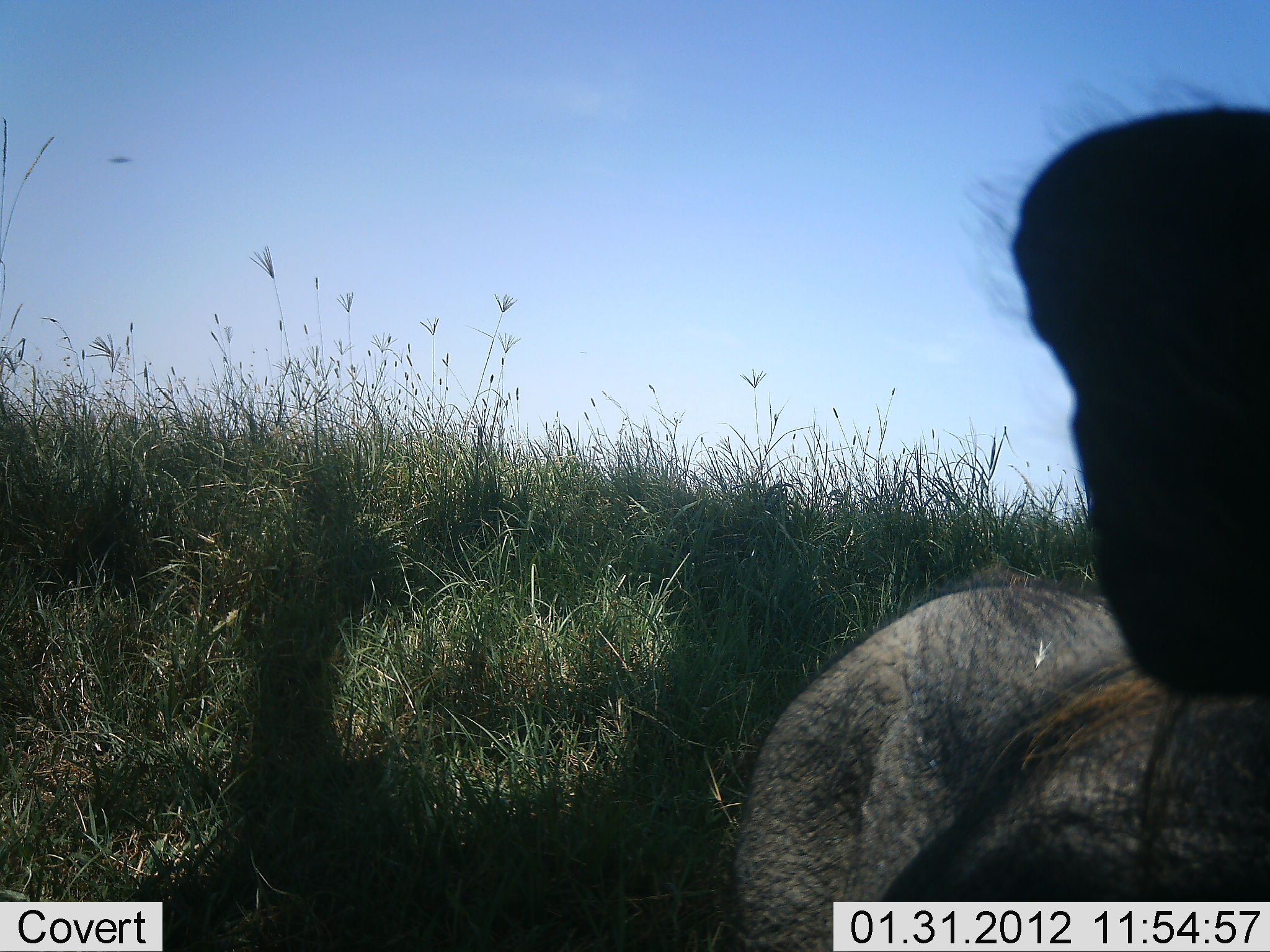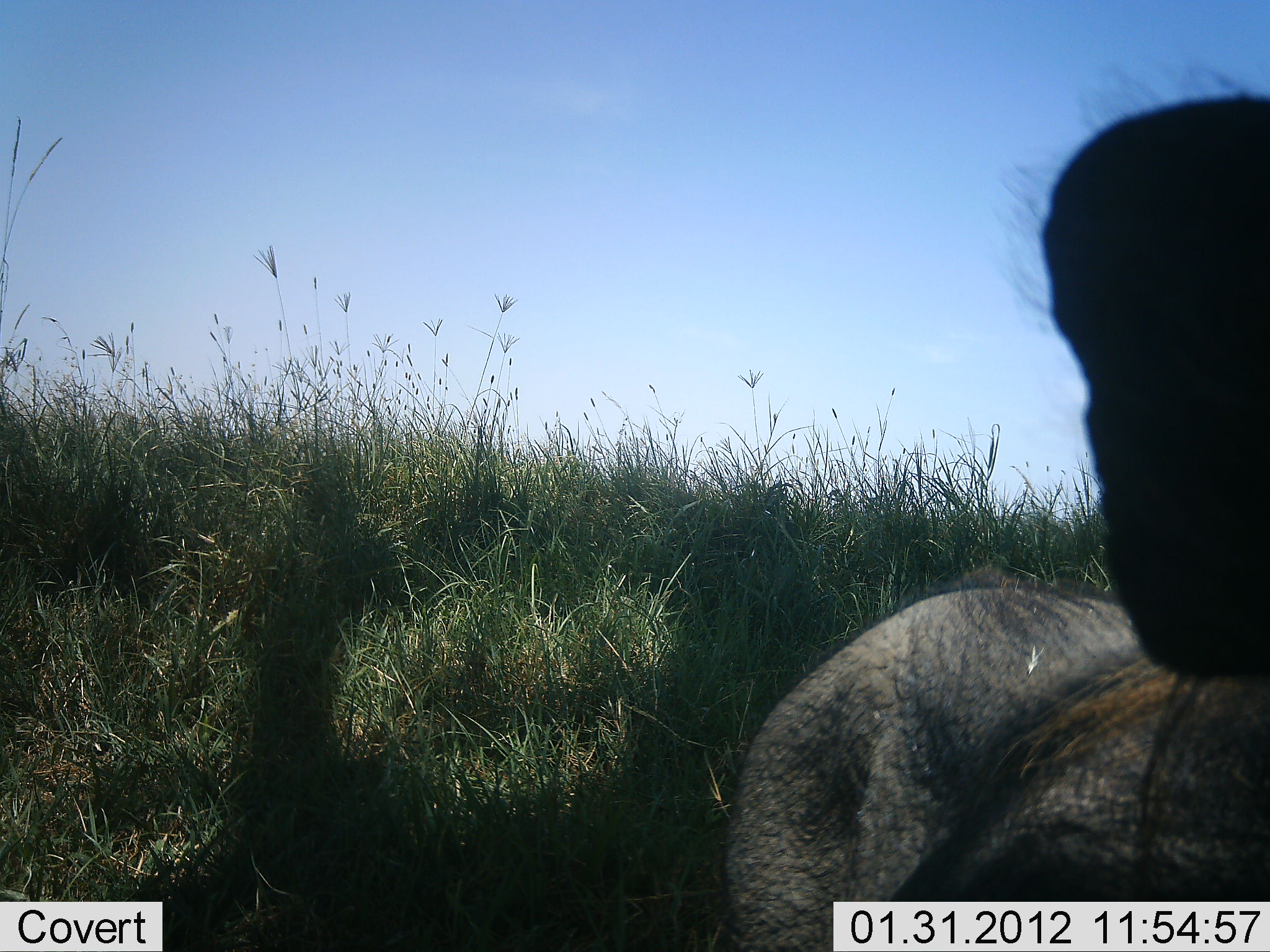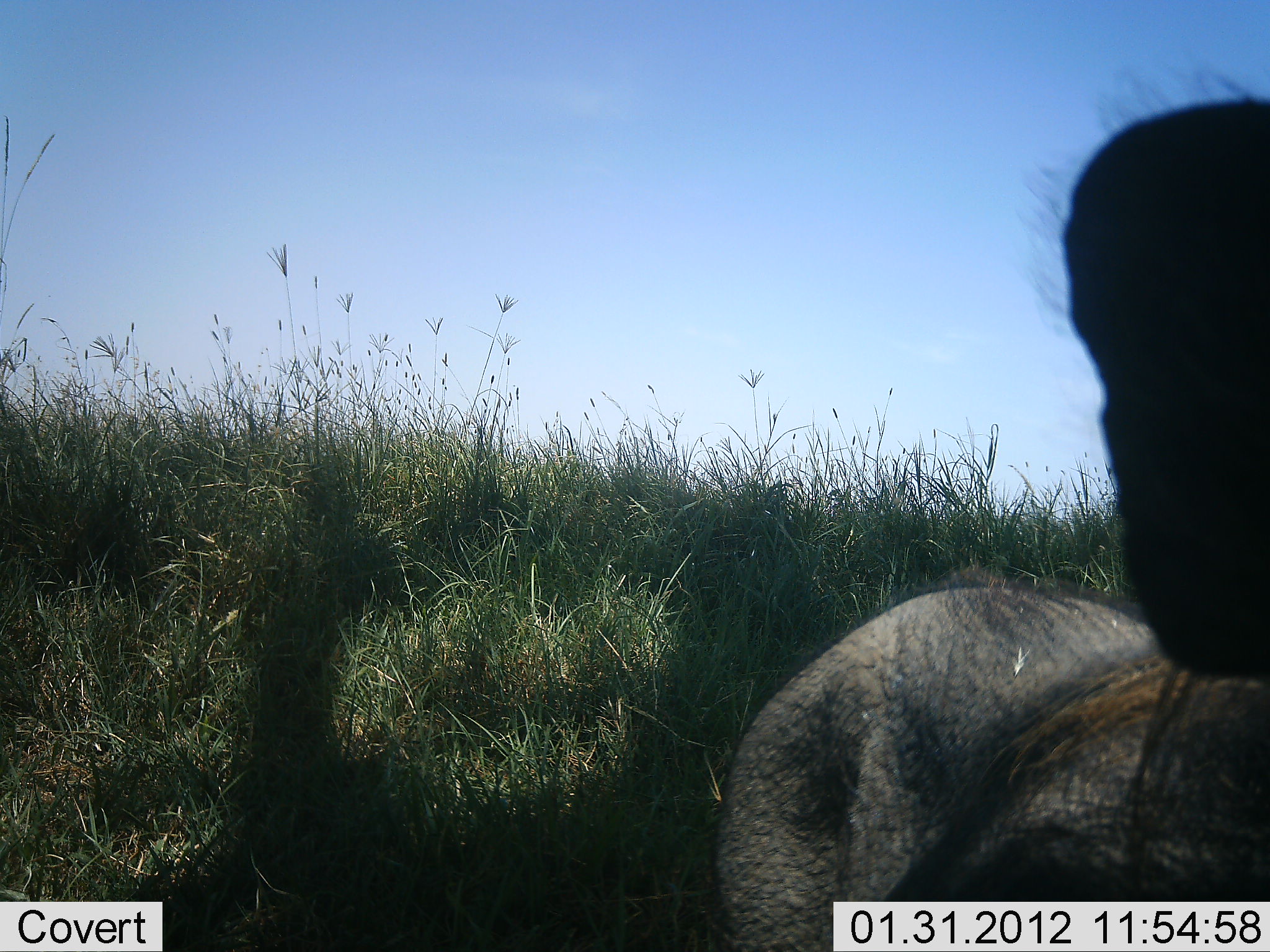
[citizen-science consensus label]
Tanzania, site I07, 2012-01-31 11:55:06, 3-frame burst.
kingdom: Animalia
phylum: Chordata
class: Mammalia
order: Artiodactyla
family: Suidae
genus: Phacochoerus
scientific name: Phacochoerus africanus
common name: warthog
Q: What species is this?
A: Warthog (Phacochoerus africanus).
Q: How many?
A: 1.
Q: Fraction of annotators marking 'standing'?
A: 54%.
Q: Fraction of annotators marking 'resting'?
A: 46%.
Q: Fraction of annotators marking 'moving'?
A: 0%.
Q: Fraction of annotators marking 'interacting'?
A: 0%.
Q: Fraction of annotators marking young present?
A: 0%.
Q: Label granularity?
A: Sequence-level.